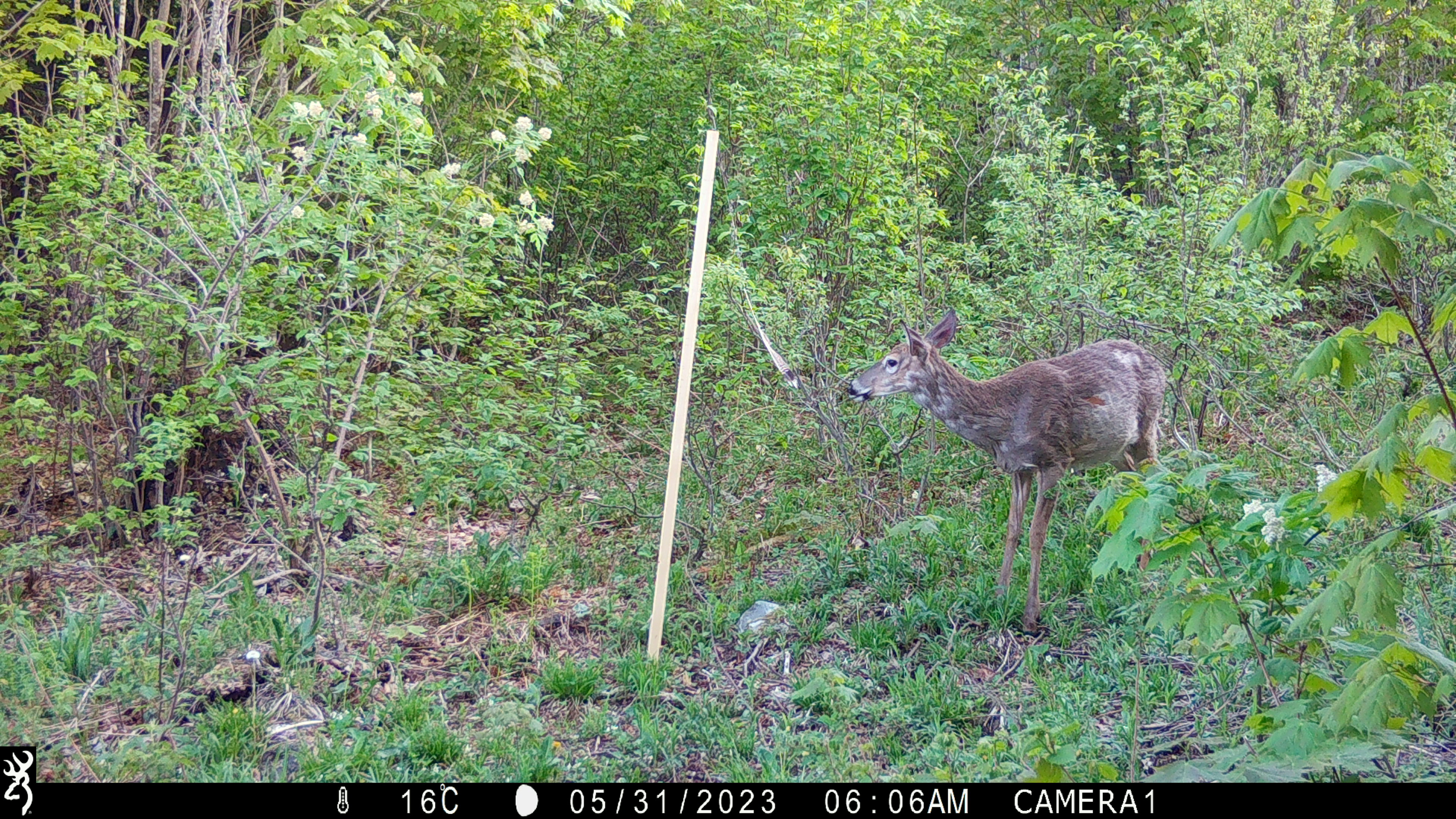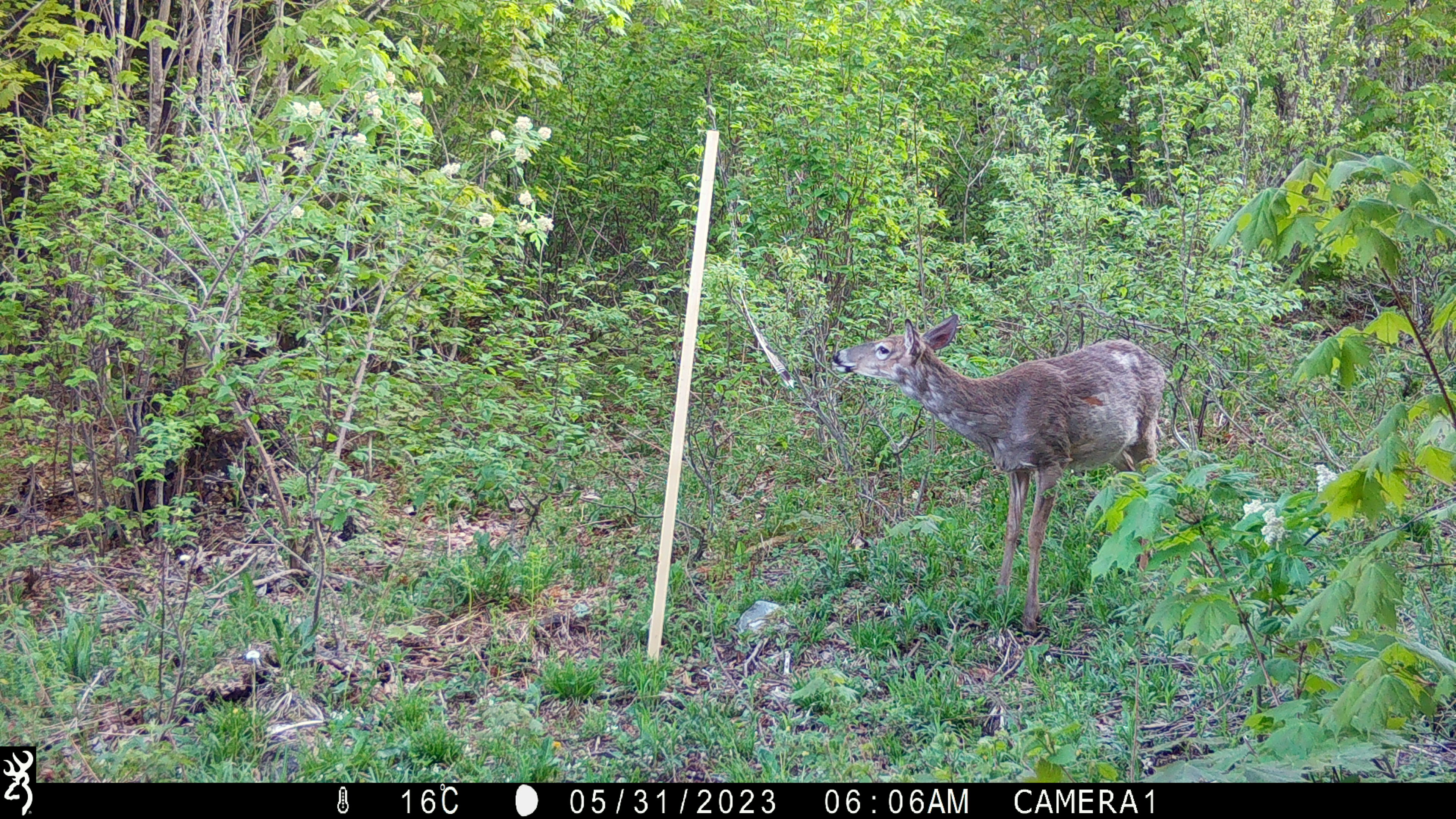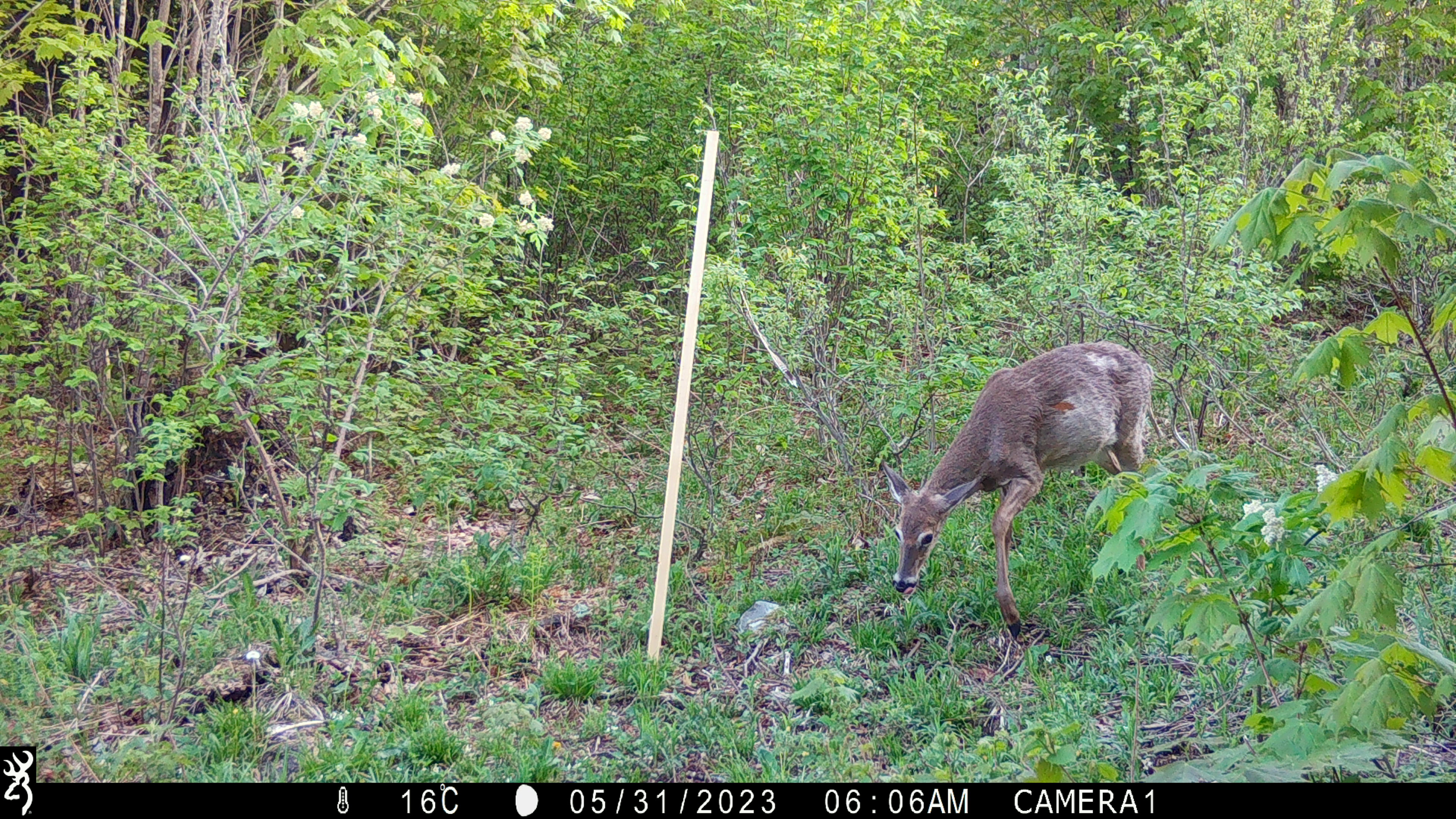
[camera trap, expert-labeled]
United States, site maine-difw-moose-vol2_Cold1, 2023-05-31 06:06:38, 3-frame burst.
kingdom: Animalia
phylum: Chordata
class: Mammalia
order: Artiodactyla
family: Cervidae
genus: Odocoileus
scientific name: Odocoileus virginianus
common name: white-tailed deer